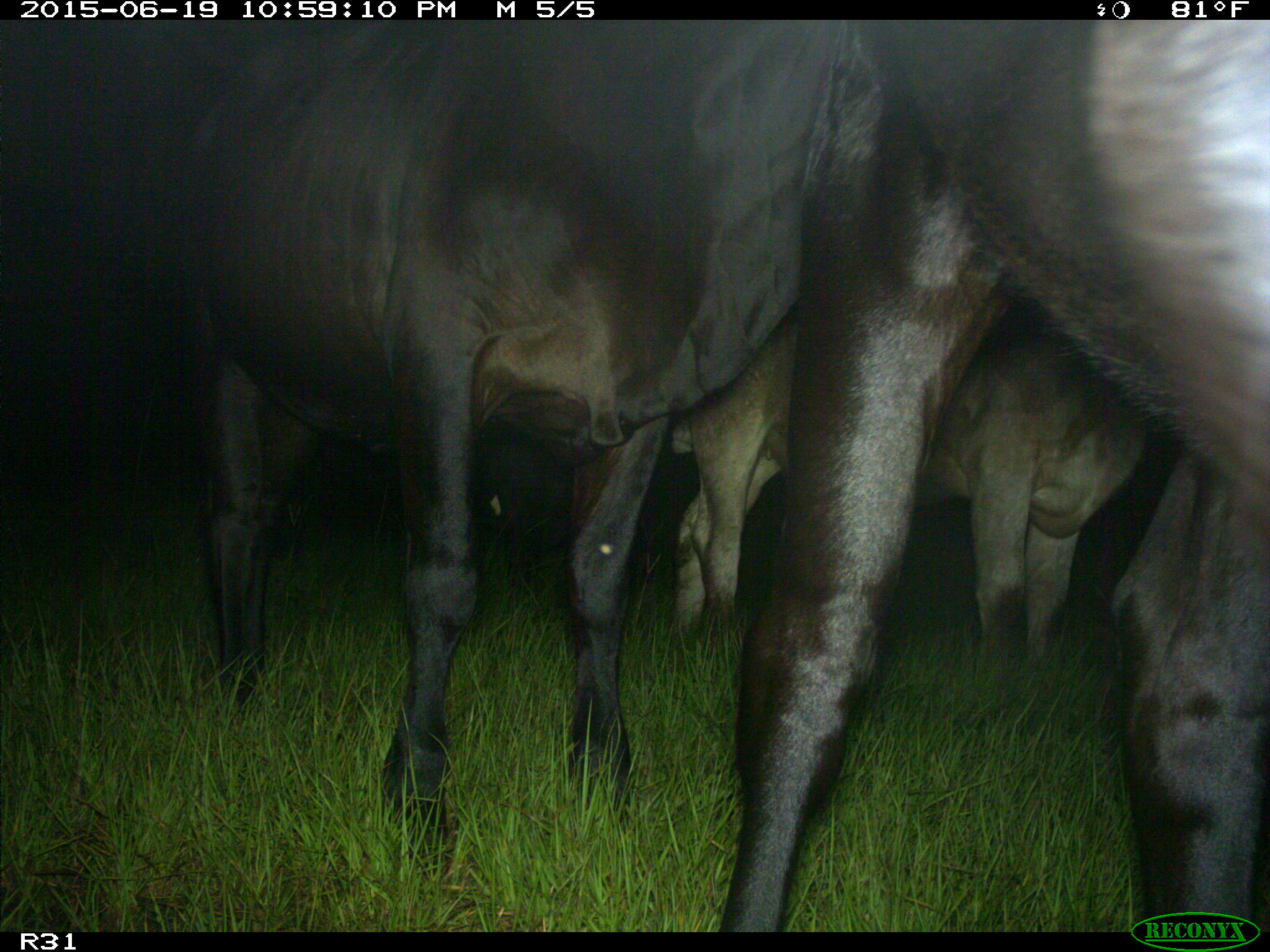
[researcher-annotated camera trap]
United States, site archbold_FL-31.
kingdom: Animalia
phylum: Chordata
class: Mammalia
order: Artiodactyla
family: Bovidae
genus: Bos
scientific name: Bos taurus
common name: domestic cow